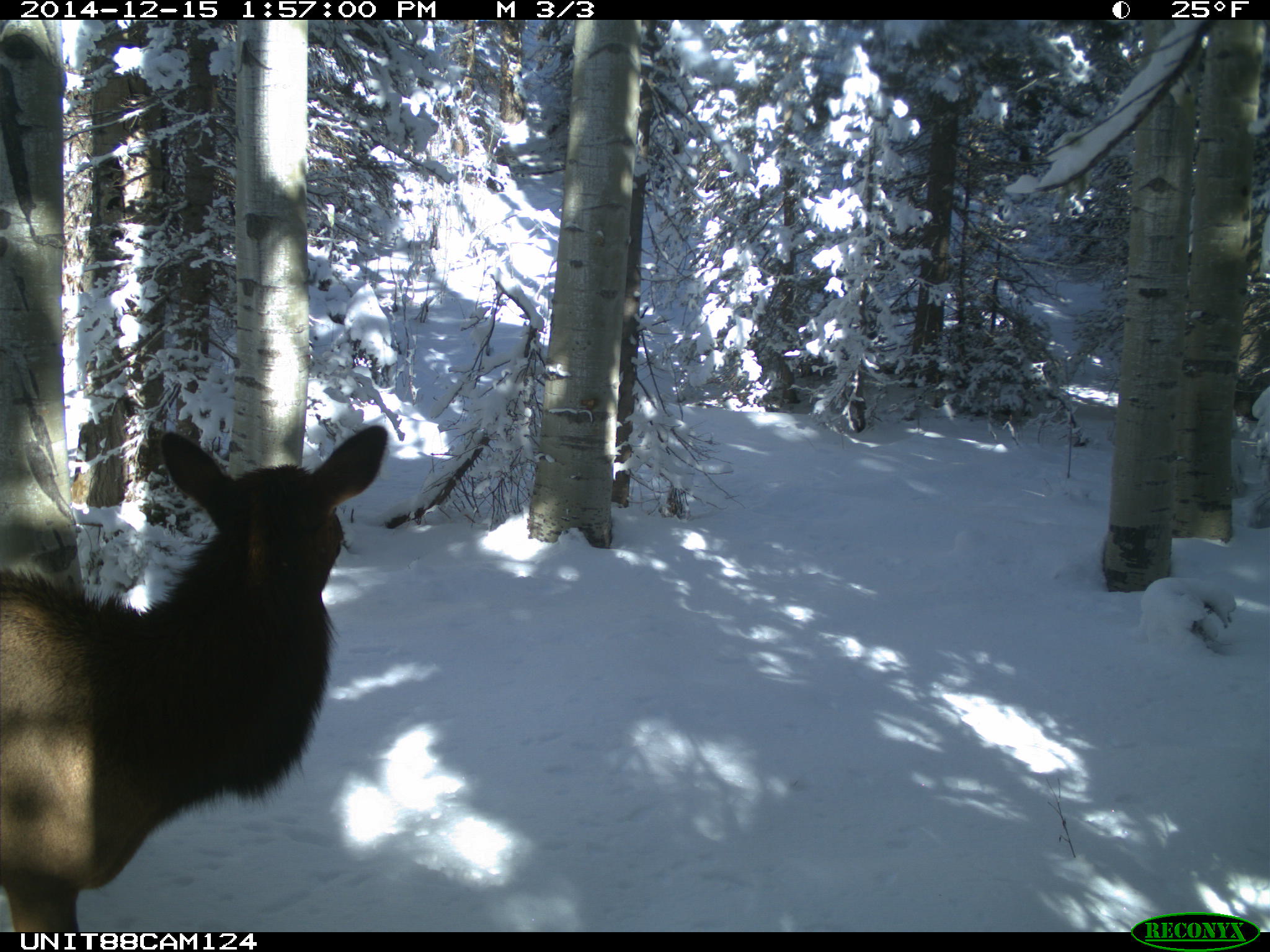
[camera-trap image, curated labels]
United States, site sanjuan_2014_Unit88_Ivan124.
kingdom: Animalia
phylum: Chordata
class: Mammalia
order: Artiodactyla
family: Cervidae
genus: Cervus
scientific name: Cervus elaphus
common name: red deer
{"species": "Cervus elaphus (red deer)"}